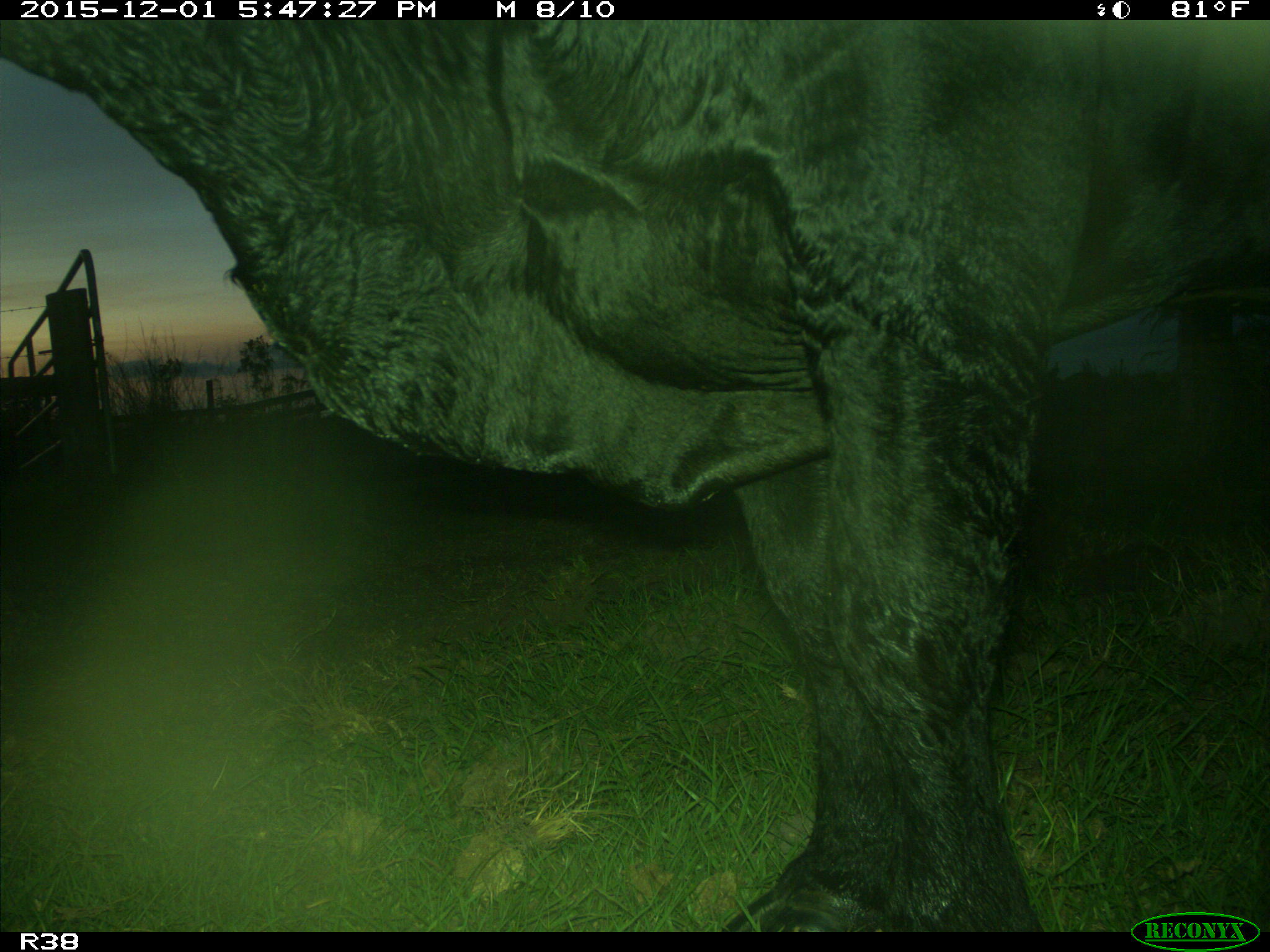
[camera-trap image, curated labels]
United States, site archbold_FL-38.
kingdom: Animalia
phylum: Chordata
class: Mammalia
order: Artiodactyla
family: Bovidae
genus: Bos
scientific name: Bos taurus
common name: domestic cow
Bos taurus (domestic cow).